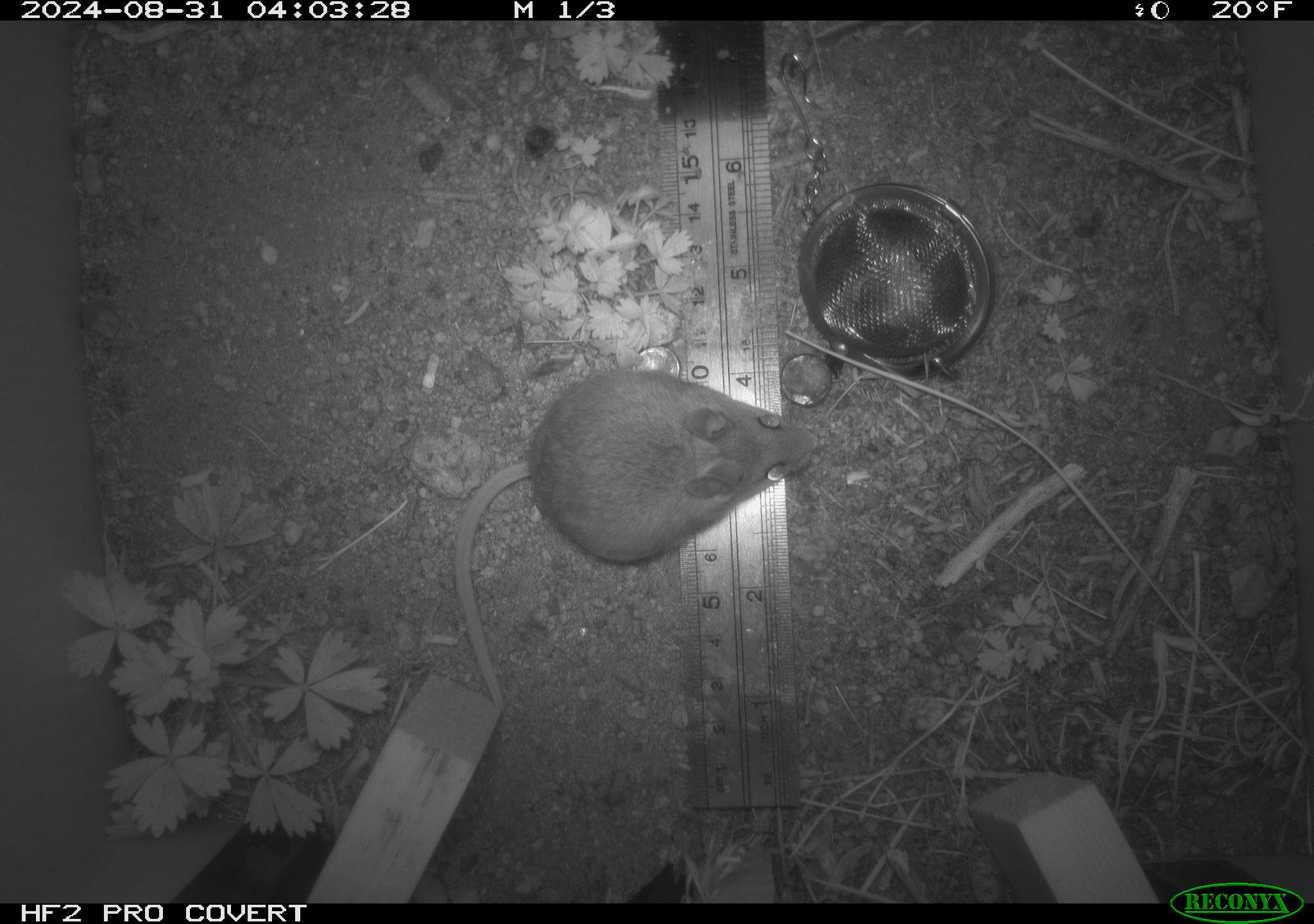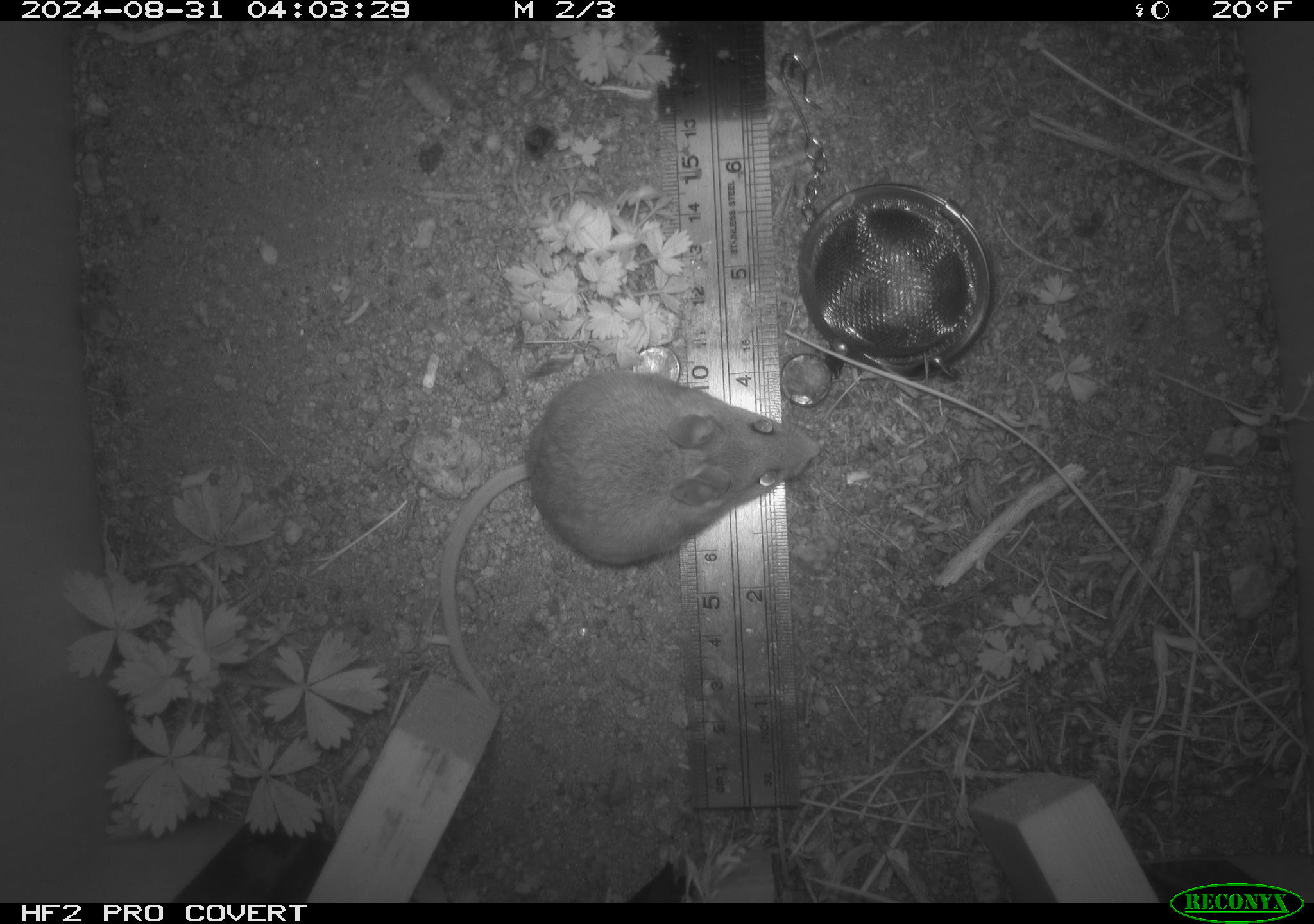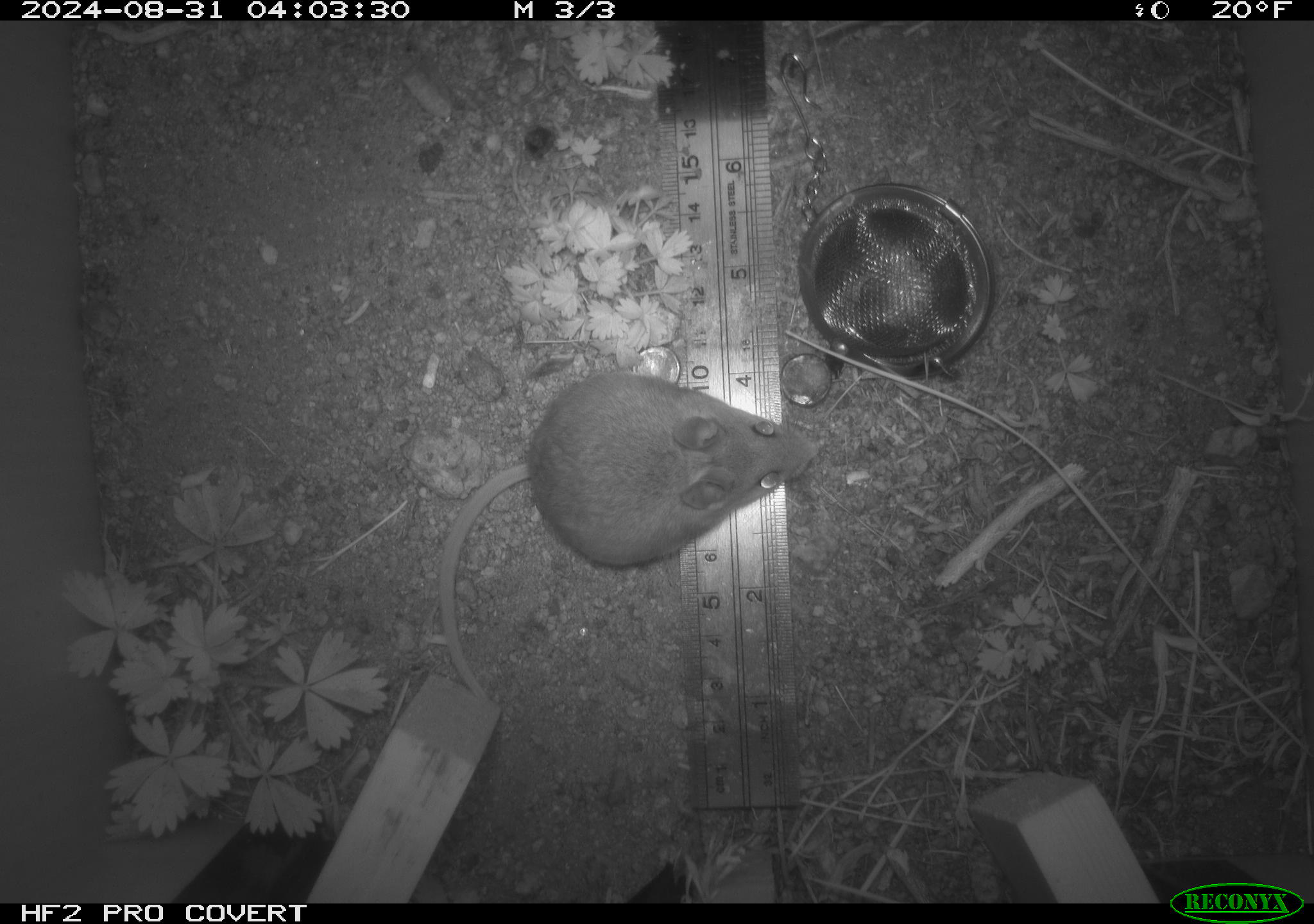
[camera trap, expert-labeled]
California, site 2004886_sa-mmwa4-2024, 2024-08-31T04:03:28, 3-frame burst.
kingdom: Animalia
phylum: Chordata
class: Mammalia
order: Rodentia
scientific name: Rodentia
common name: mouse species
Mouse species (Rodentia).